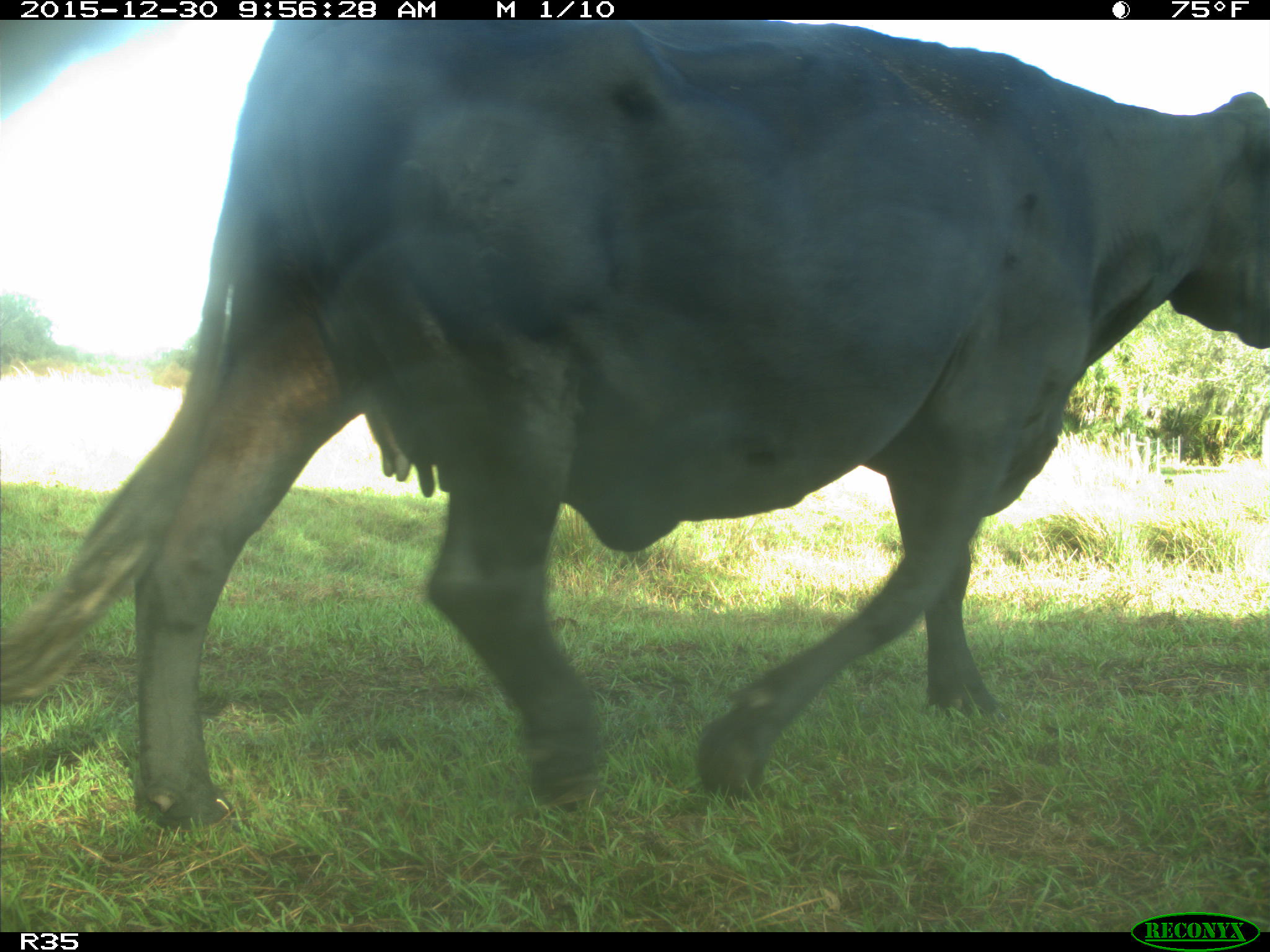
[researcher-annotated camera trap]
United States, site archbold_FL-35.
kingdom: Animalia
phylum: Chordata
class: Mammalia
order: Artiodactyla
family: Bovidae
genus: Bos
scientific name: Bos taurus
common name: domestic cow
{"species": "Bos taurus (domestic cow)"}